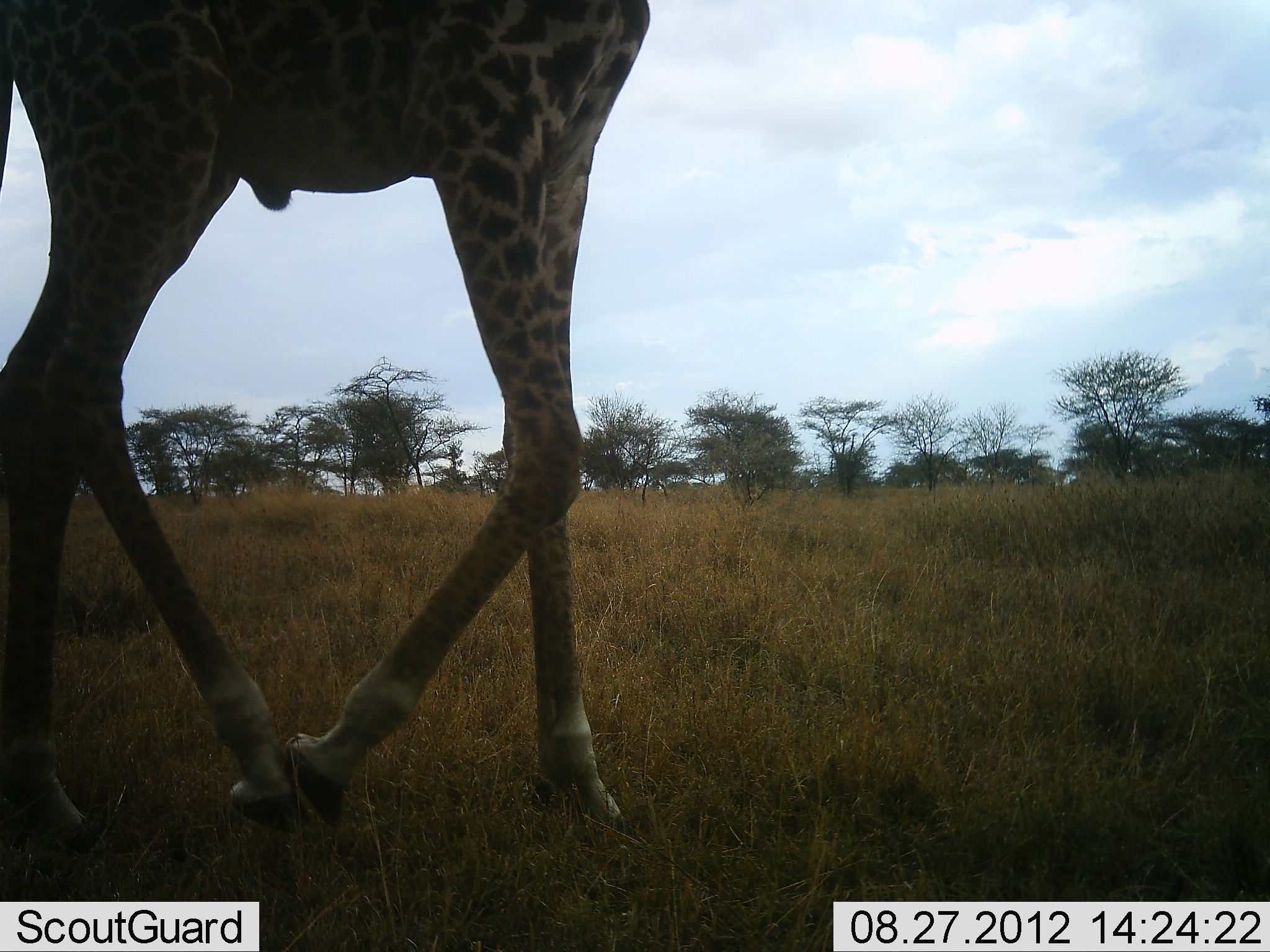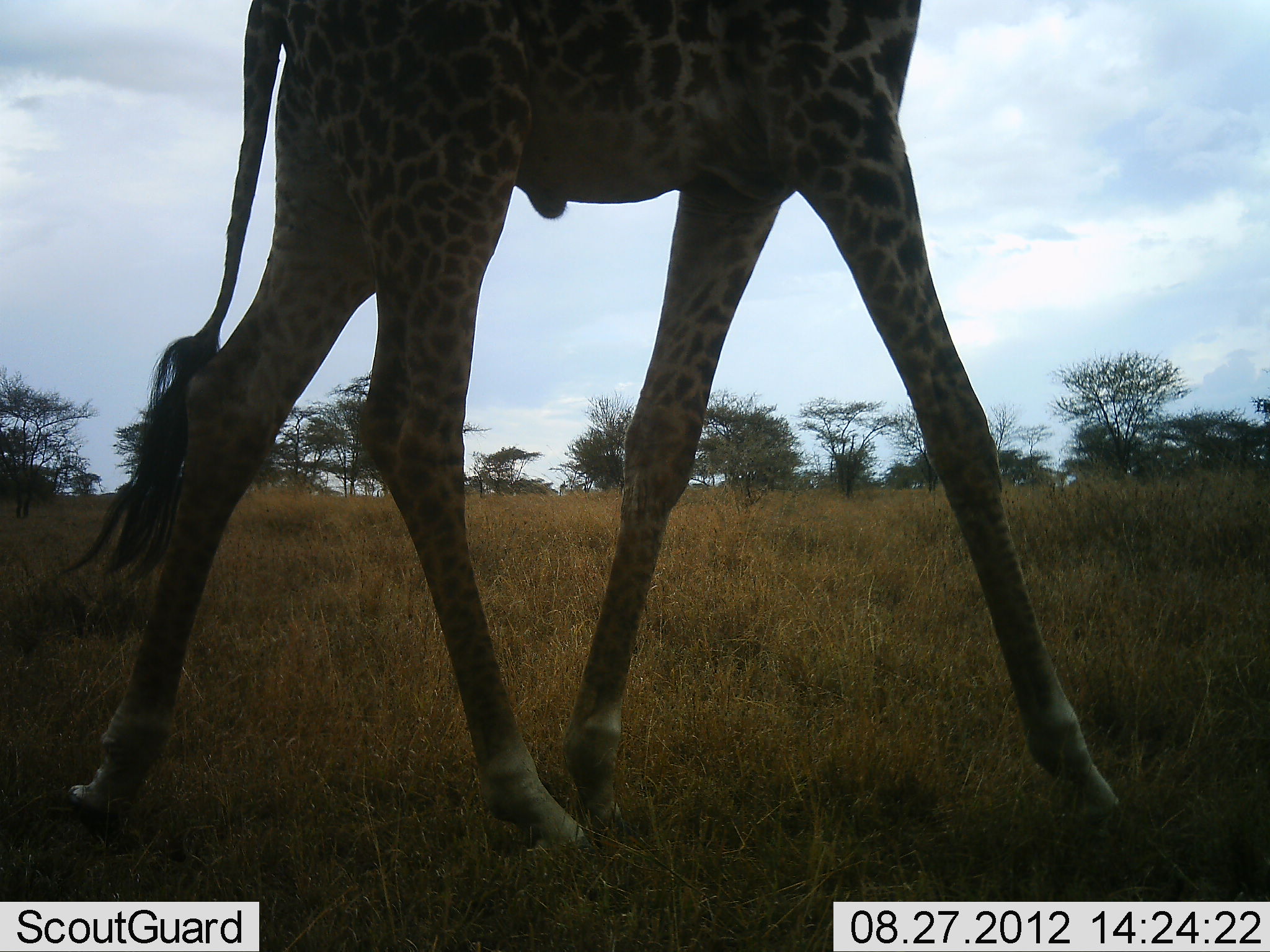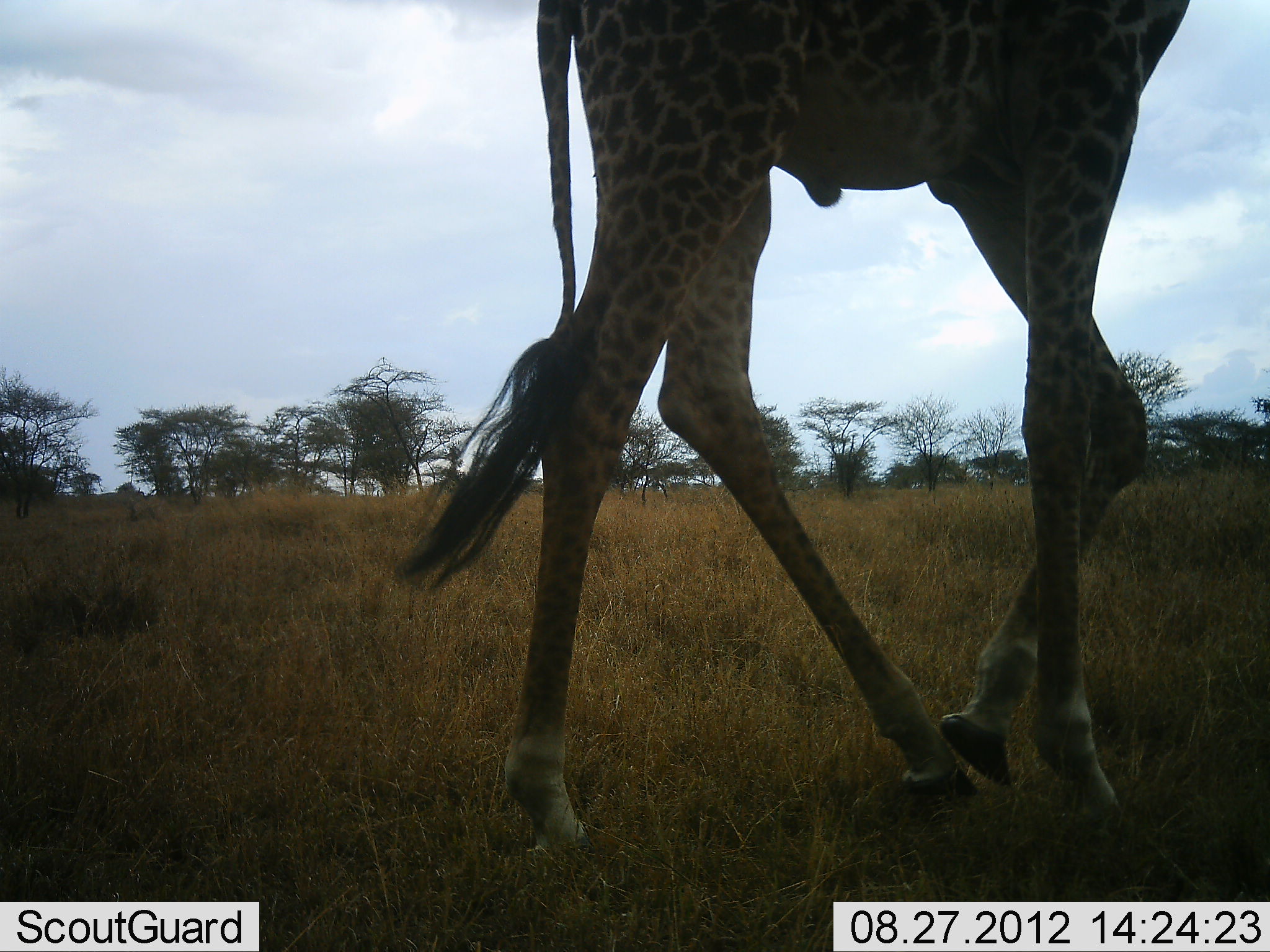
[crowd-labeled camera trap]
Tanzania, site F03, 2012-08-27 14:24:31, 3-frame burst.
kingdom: Animalia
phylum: Chordata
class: Mammalia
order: Artiodactyla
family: Giraffidae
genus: Giraffa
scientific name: Giraffa camelopardalis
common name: giraffe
Giraffe (Giraffa camelopardalis), count 1. Behavior (volunteer vote fractions): standing 0%, resting 0%, moving 100%, interacting 0%. Young present (vote fraction): 0%. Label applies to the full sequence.